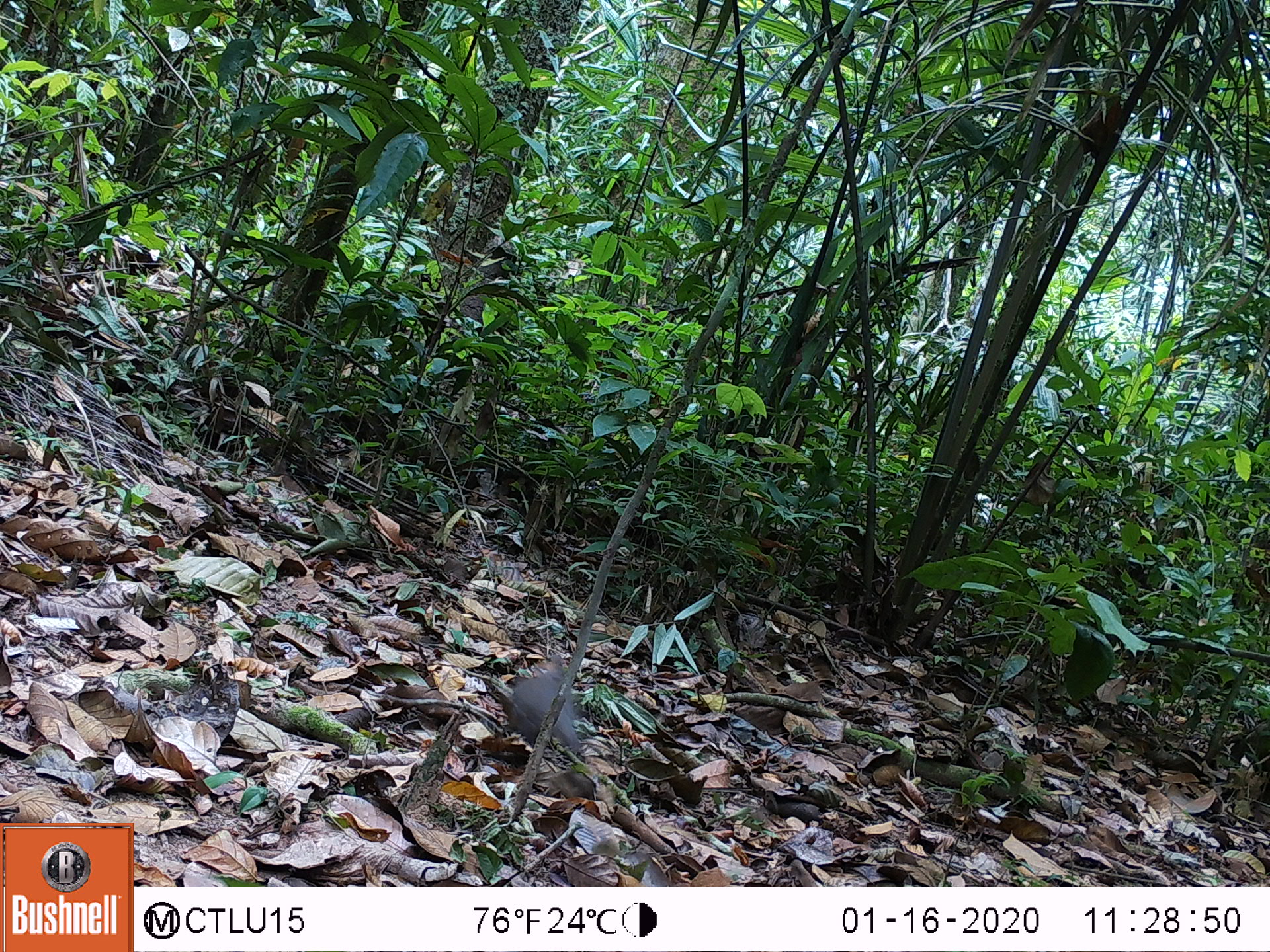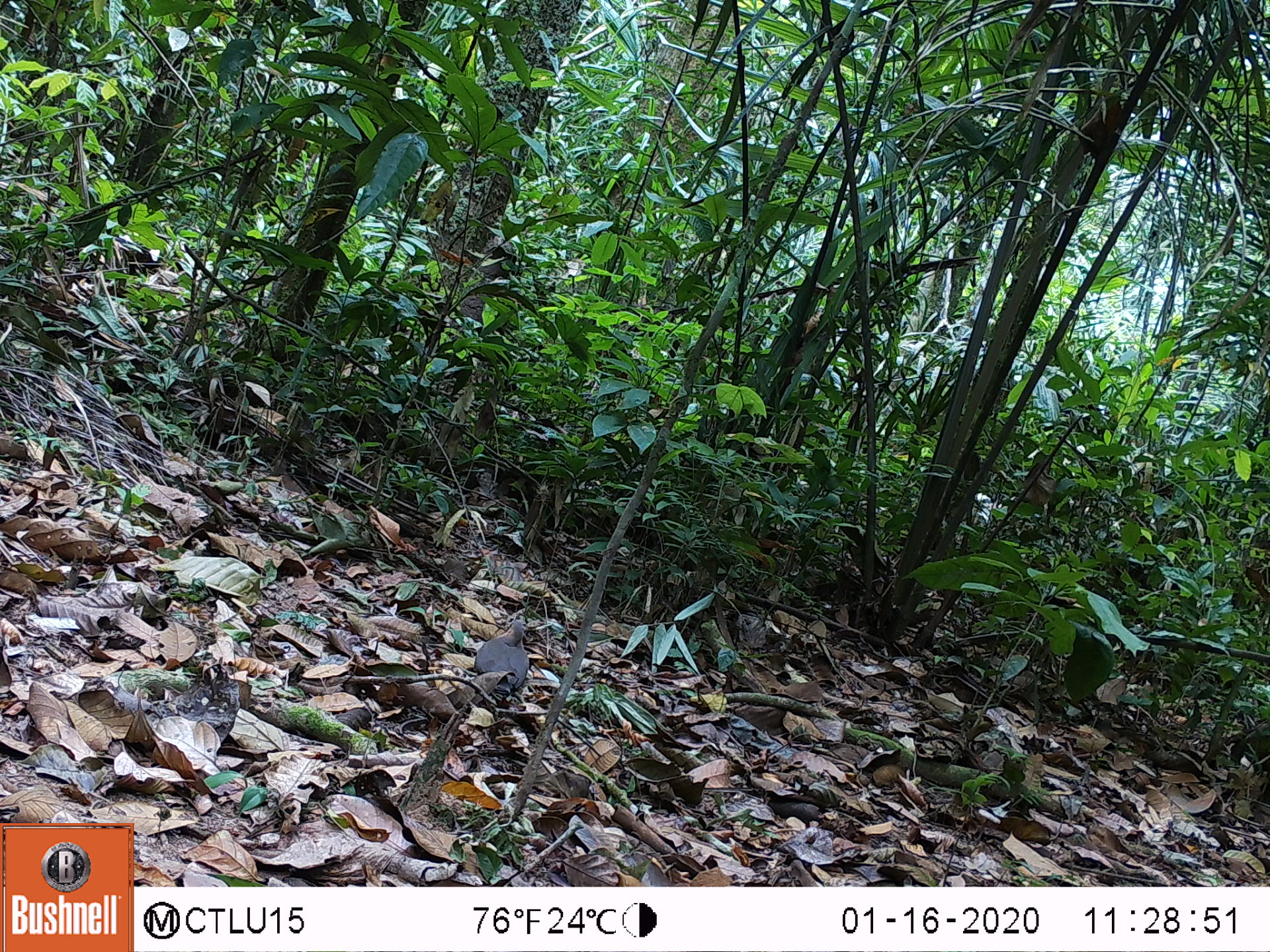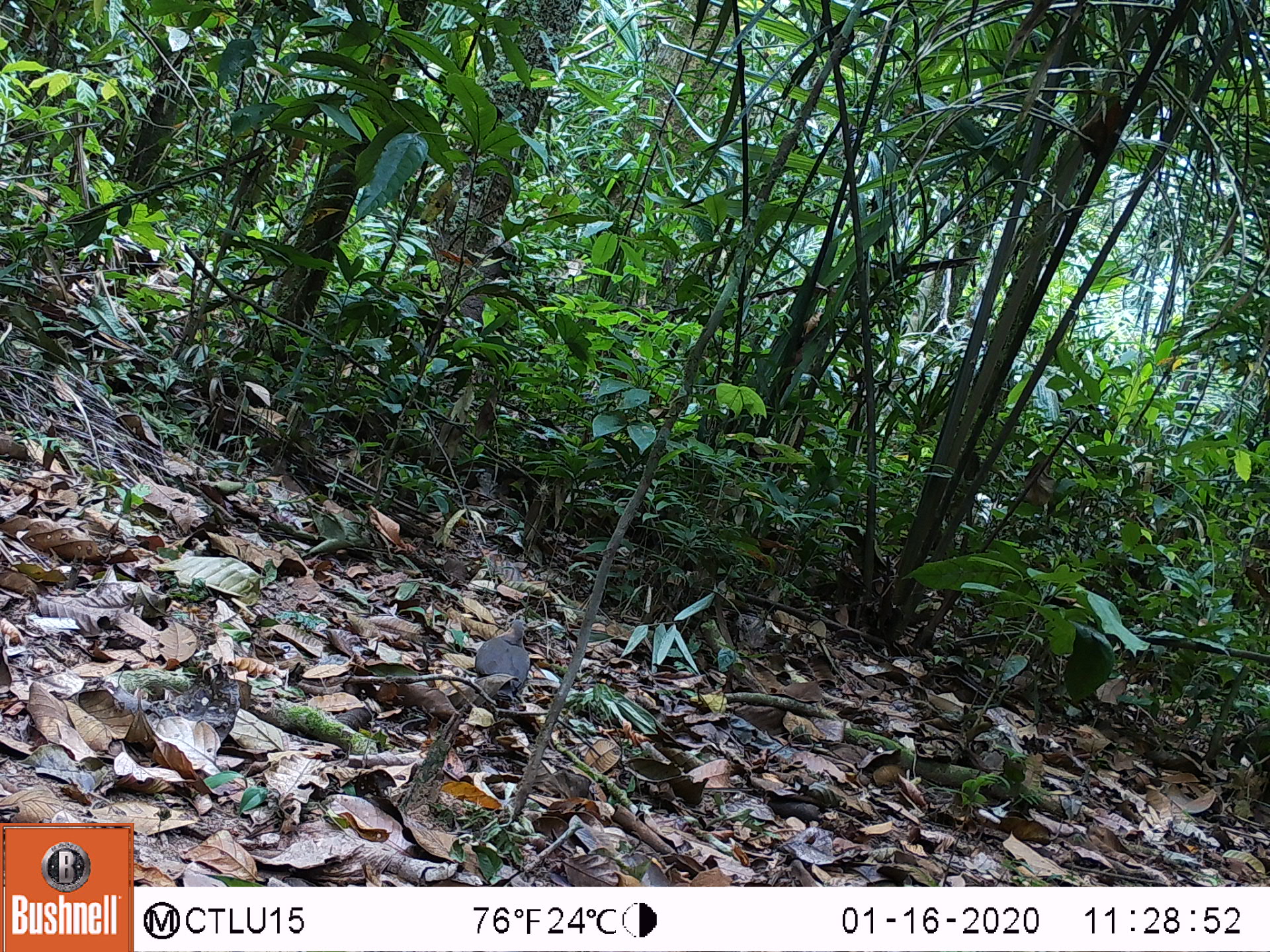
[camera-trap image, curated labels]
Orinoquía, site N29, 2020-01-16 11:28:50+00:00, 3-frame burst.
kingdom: Animalia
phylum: Chordata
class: Aves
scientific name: Aves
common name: bird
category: unknown bird